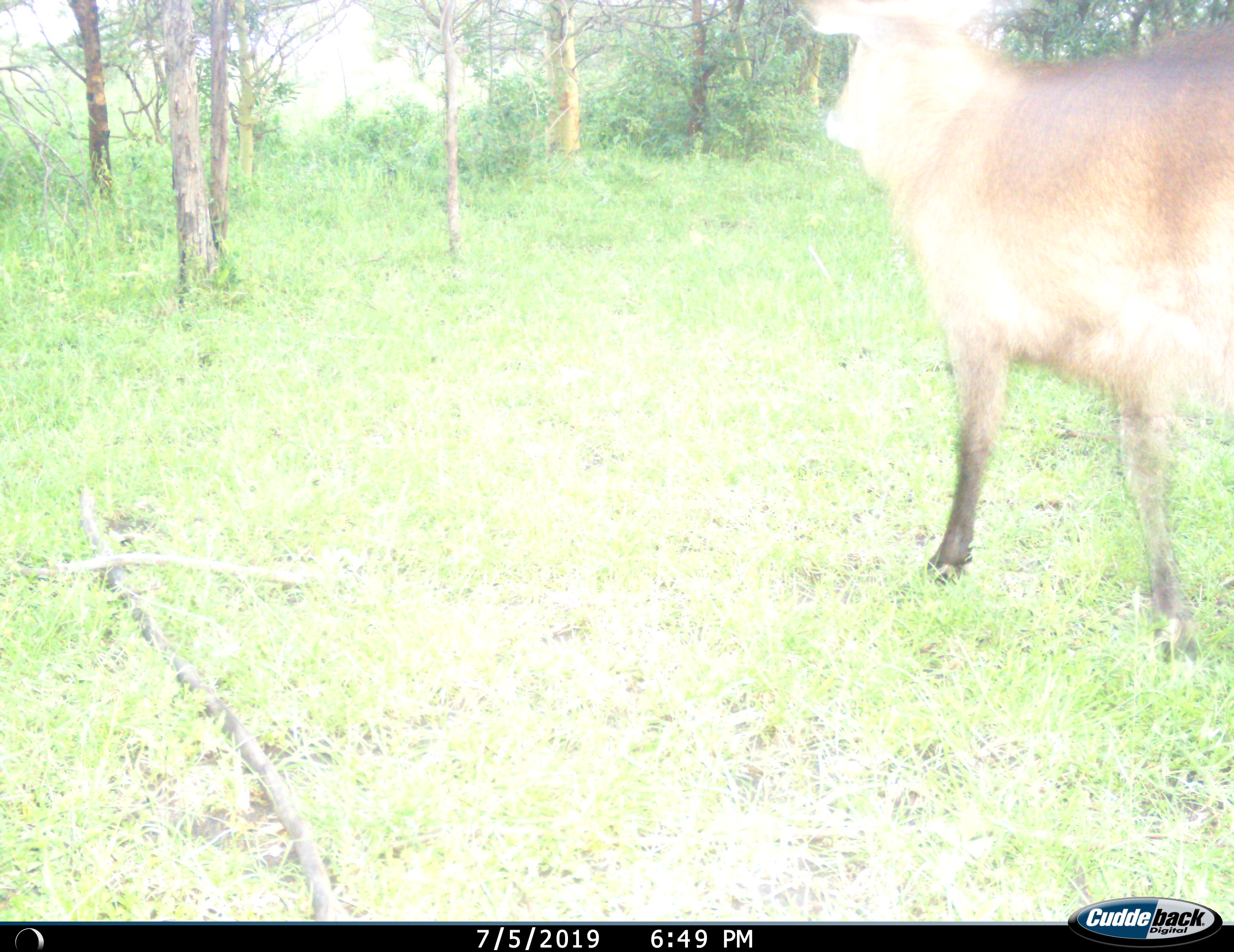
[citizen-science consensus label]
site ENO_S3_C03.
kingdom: Animalia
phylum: Chordata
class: Mammalia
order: Artiodactyla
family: Bovidae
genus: Kobus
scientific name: Kobus ellipsiprymnus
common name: waterbuck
Waterbuck (Kobus ellipsiprymnus), count 1. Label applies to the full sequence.